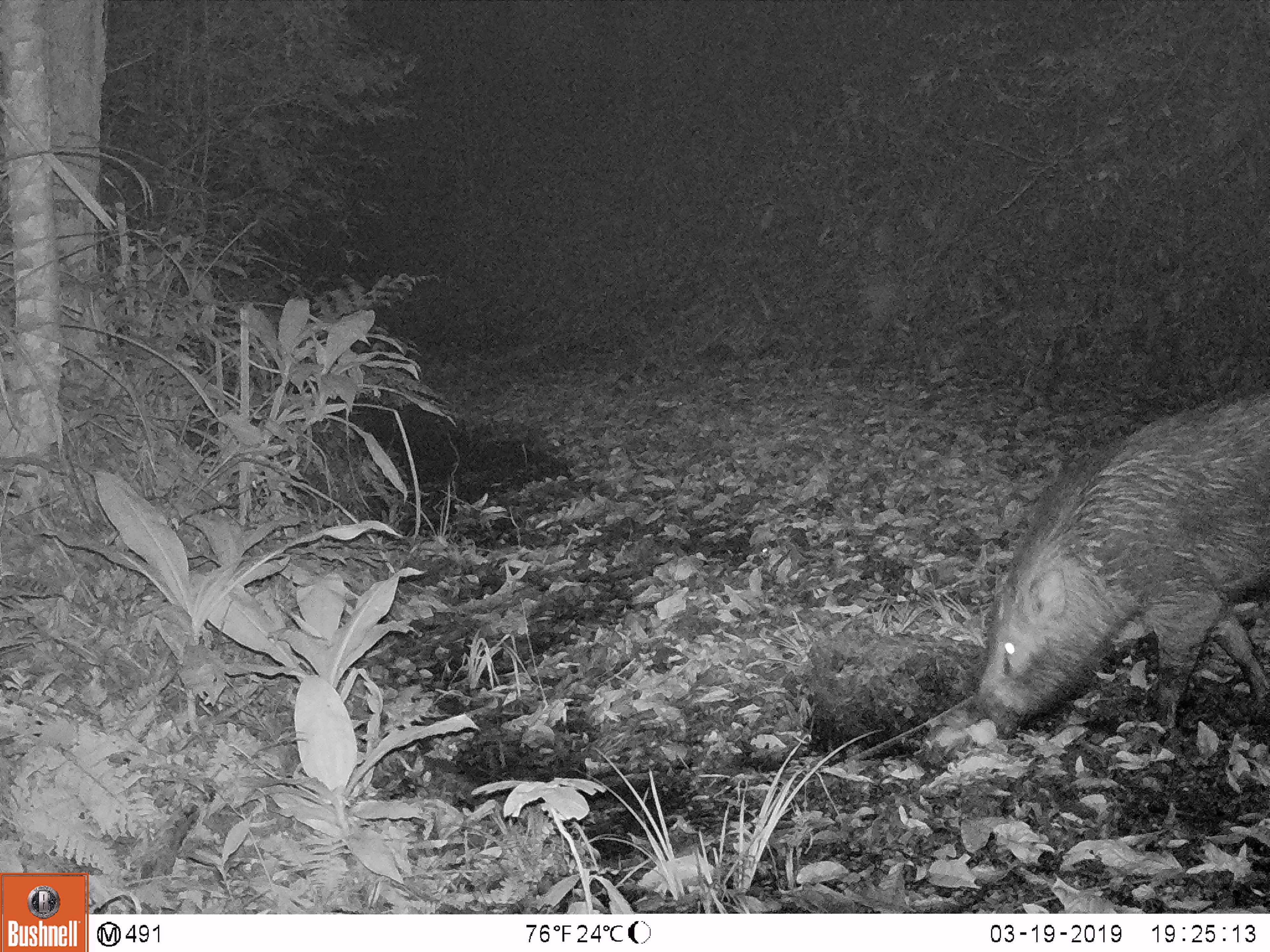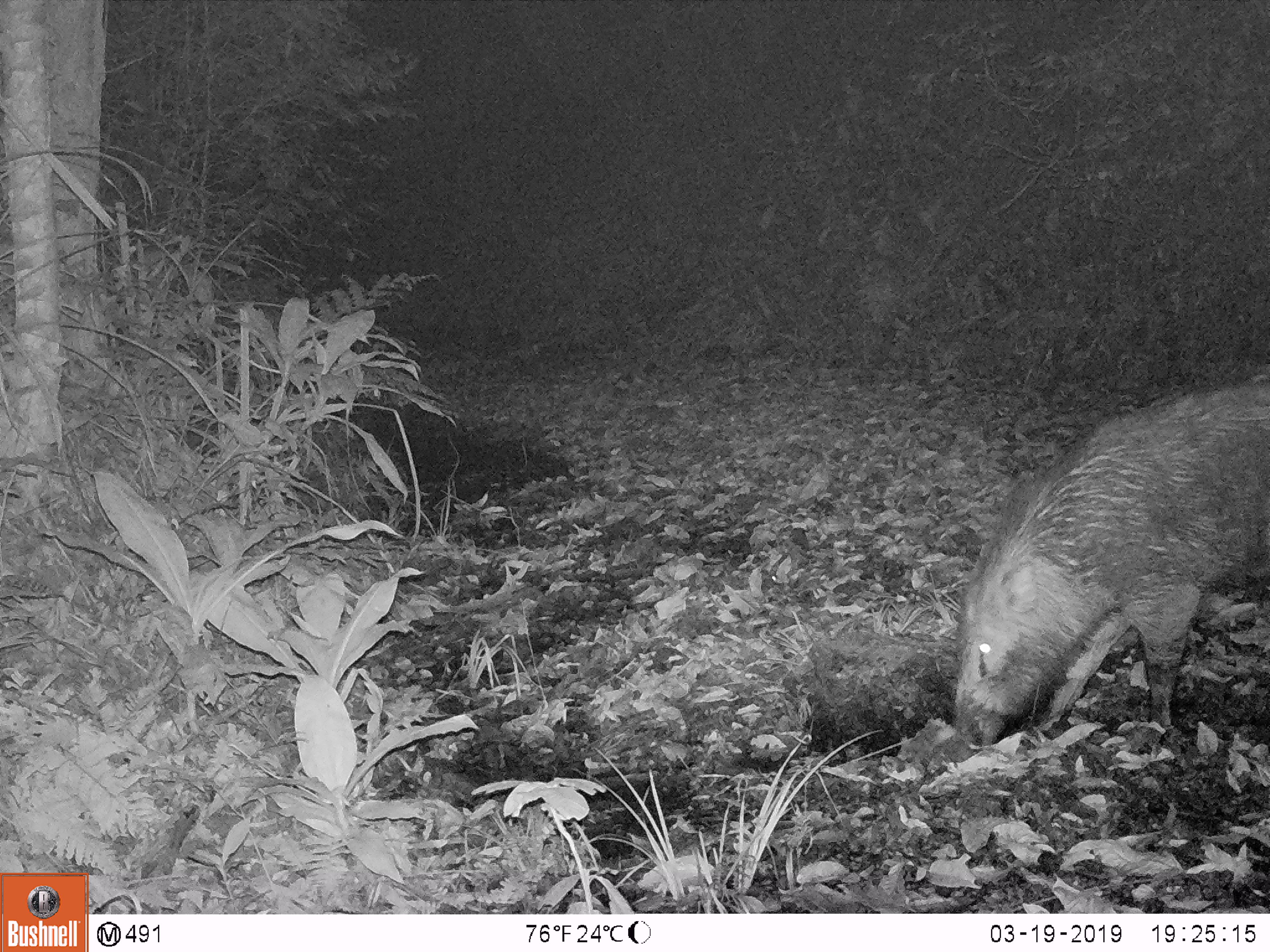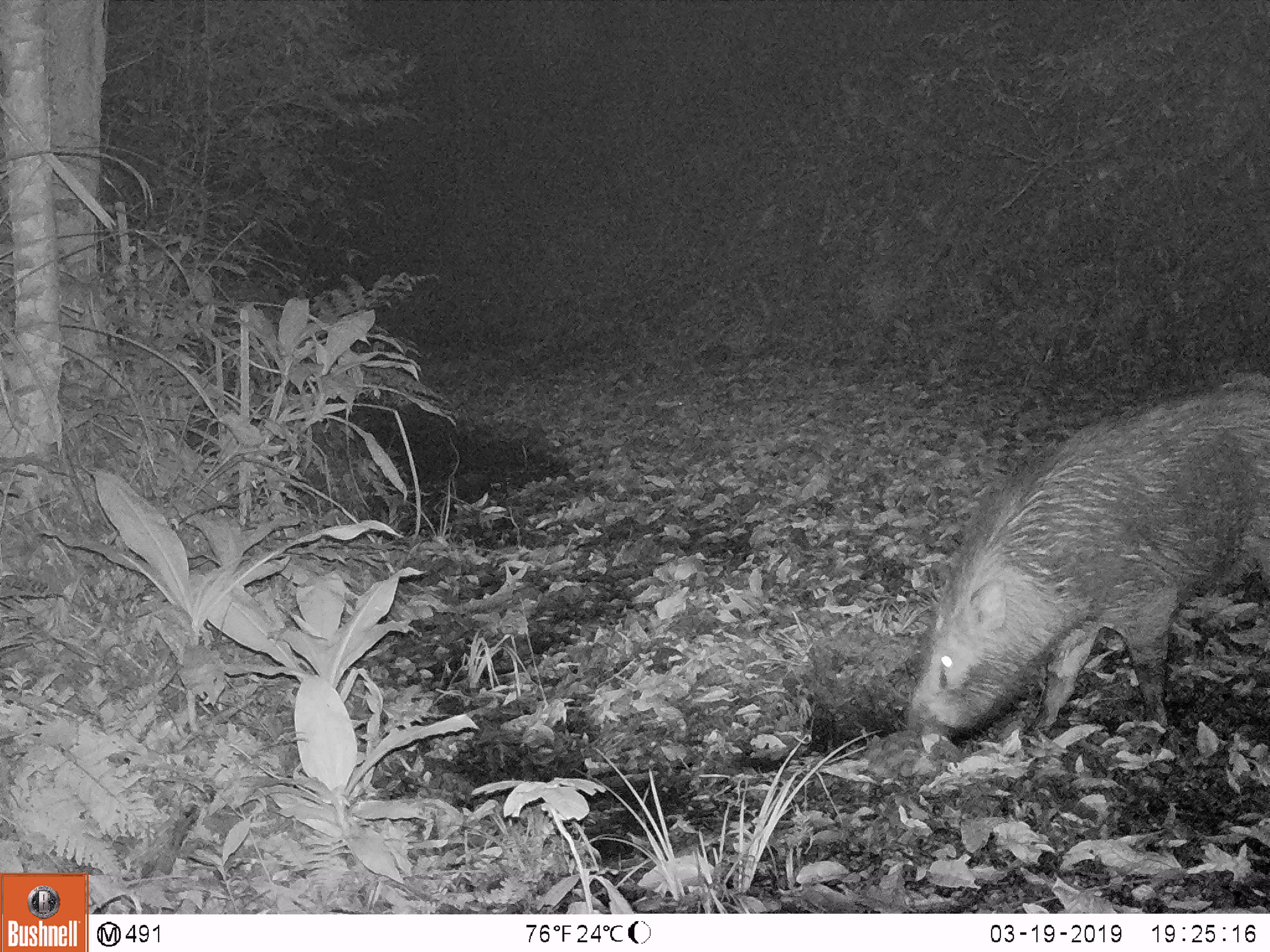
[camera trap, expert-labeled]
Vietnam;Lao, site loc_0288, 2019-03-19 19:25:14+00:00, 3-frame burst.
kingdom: Animalia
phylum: Chordata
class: Mammalia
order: Artiodactyla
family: Suidae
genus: Sus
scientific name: Sus scrofa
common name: eurasian wild pig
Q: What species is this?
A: Eurasian wild pig (Sus scrofa).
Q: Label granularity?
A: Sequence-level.